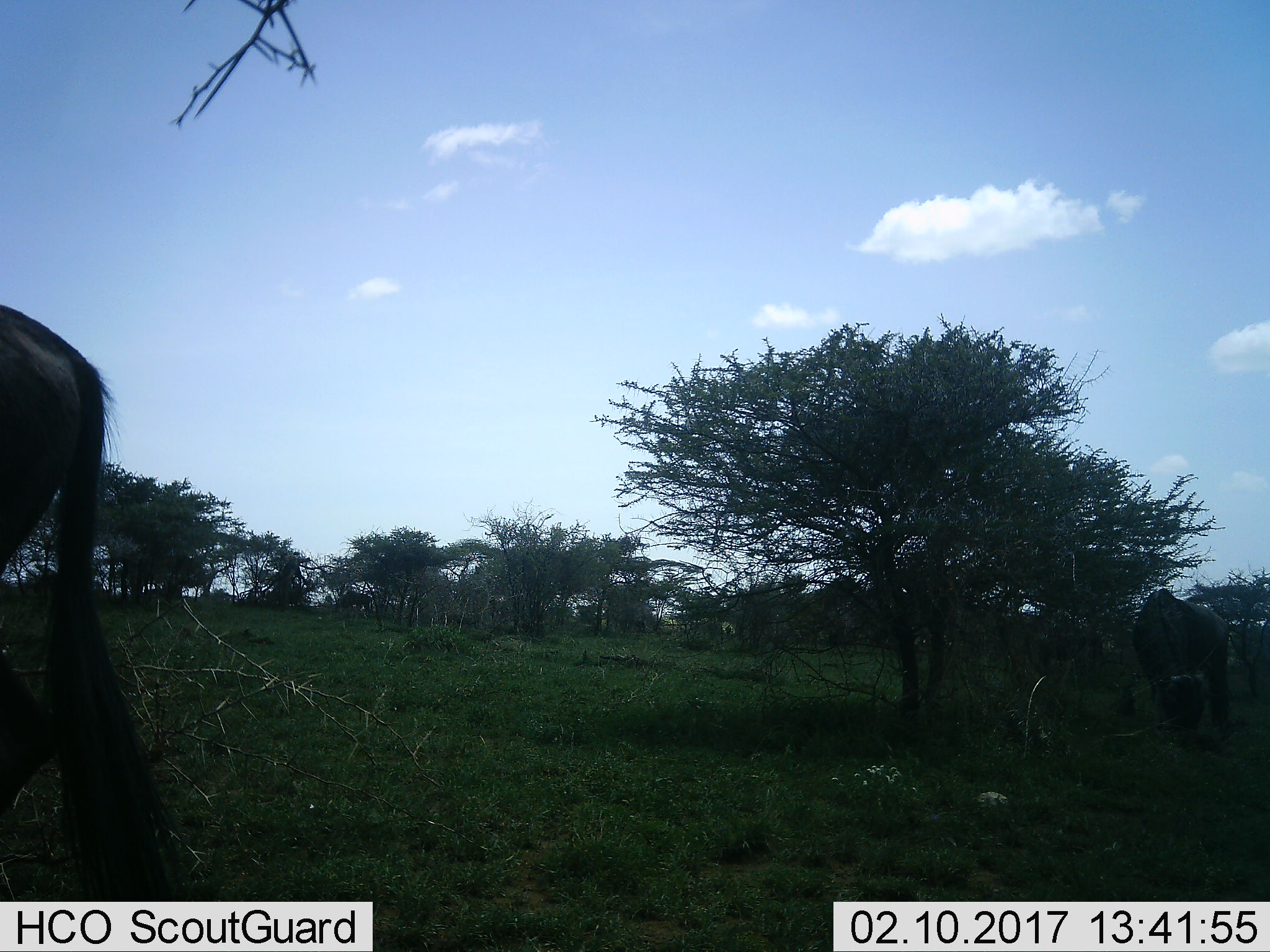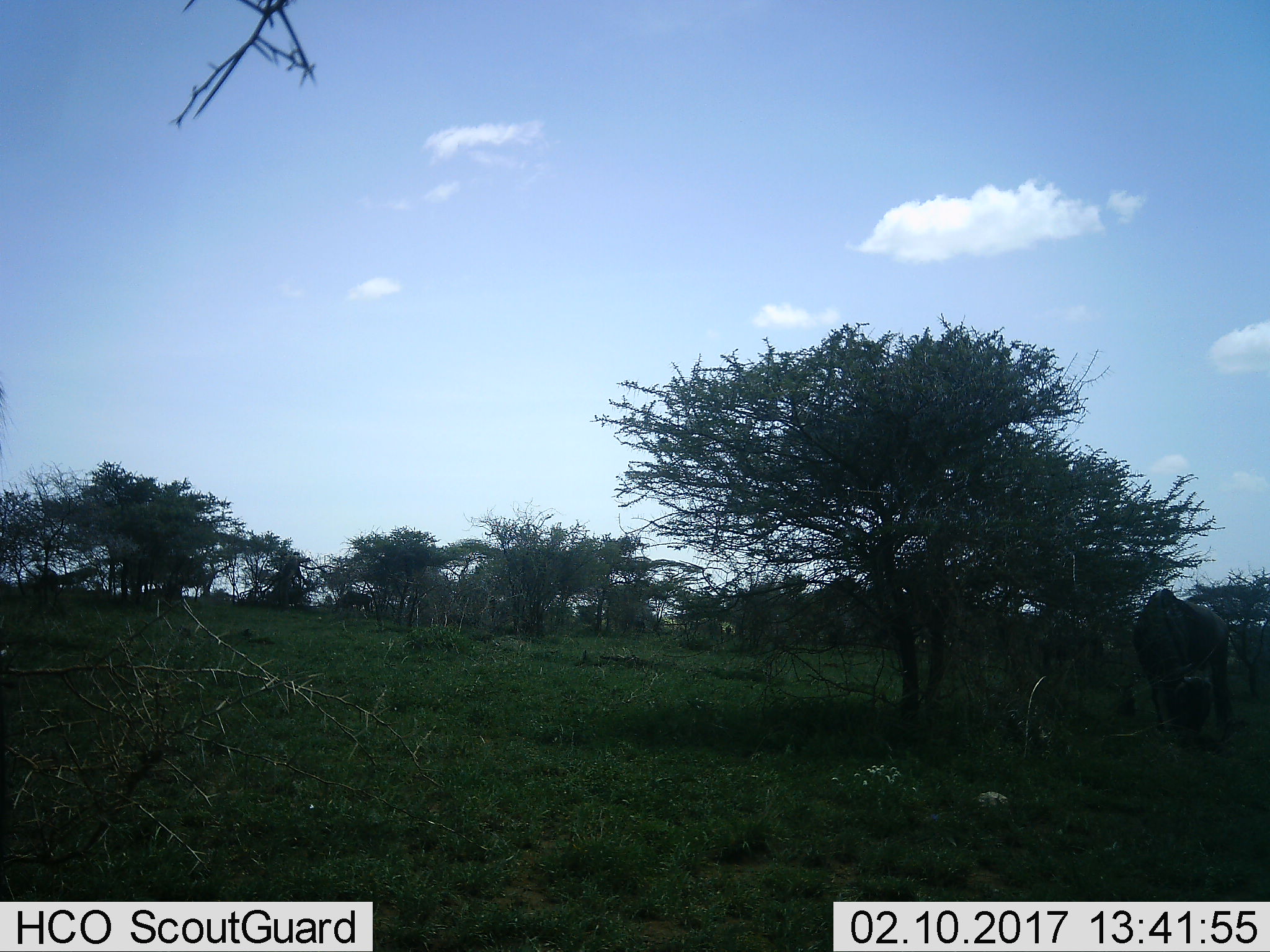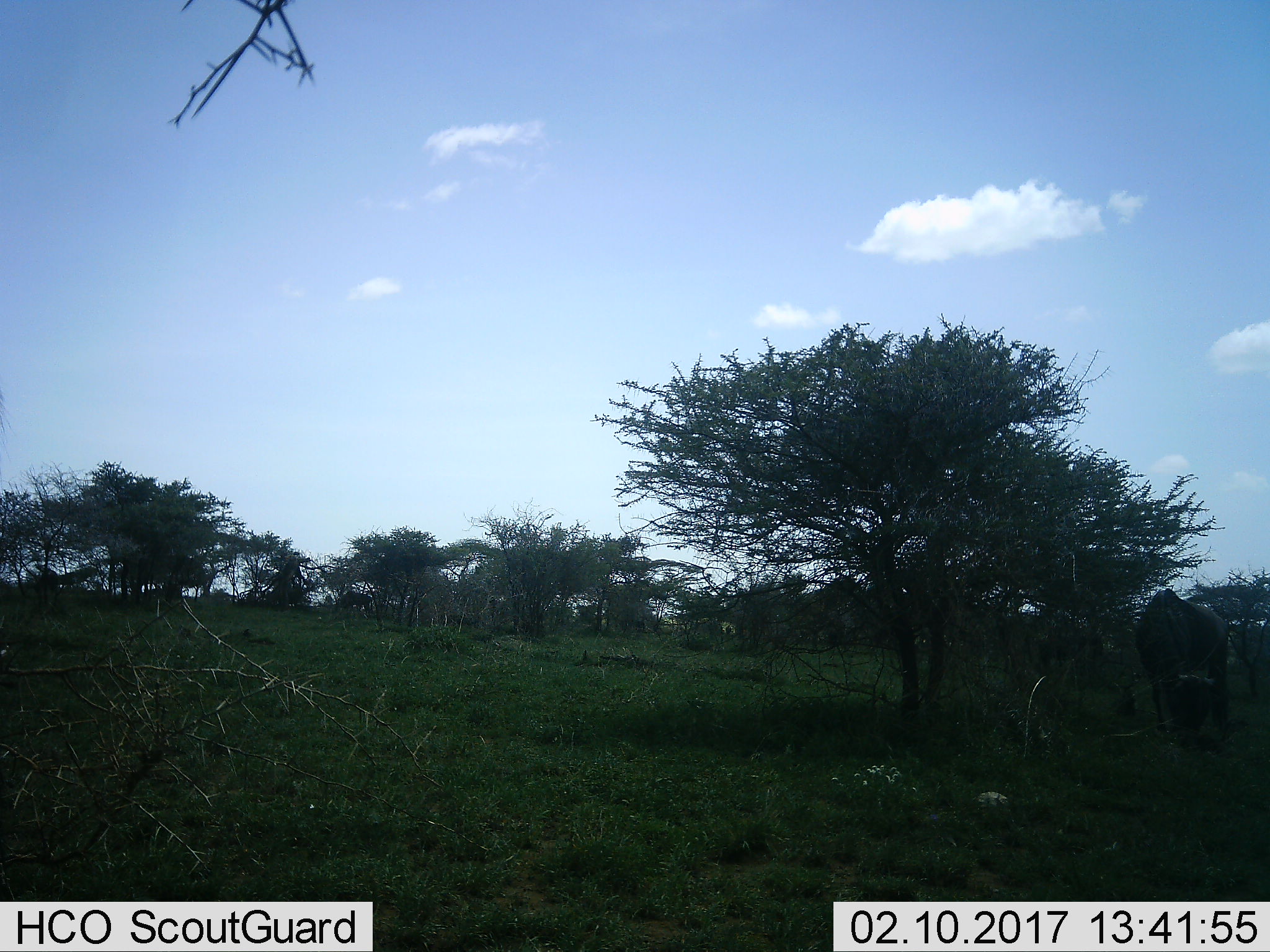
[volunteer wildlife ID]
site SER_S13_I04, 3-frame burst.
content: unidentified animal